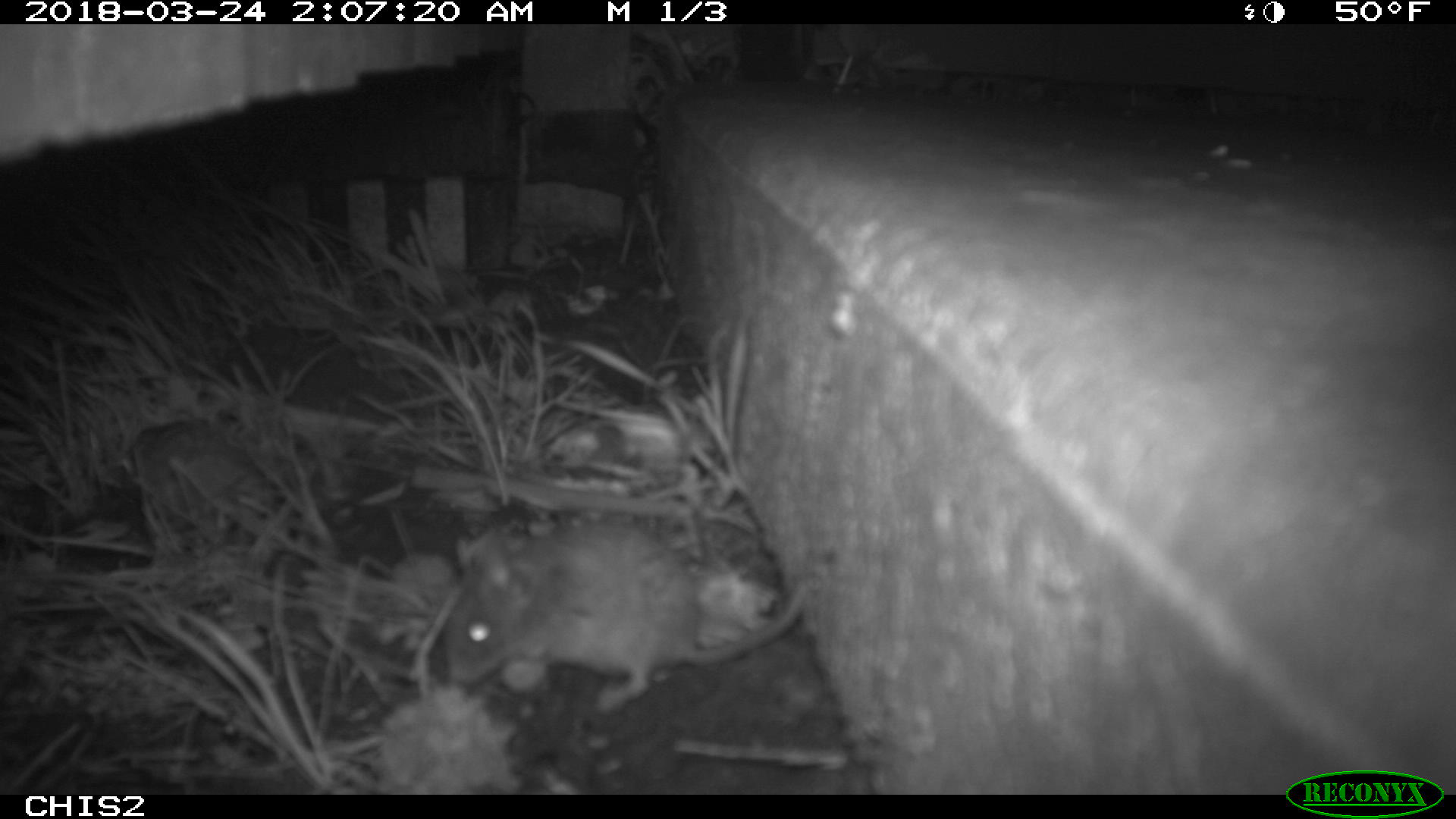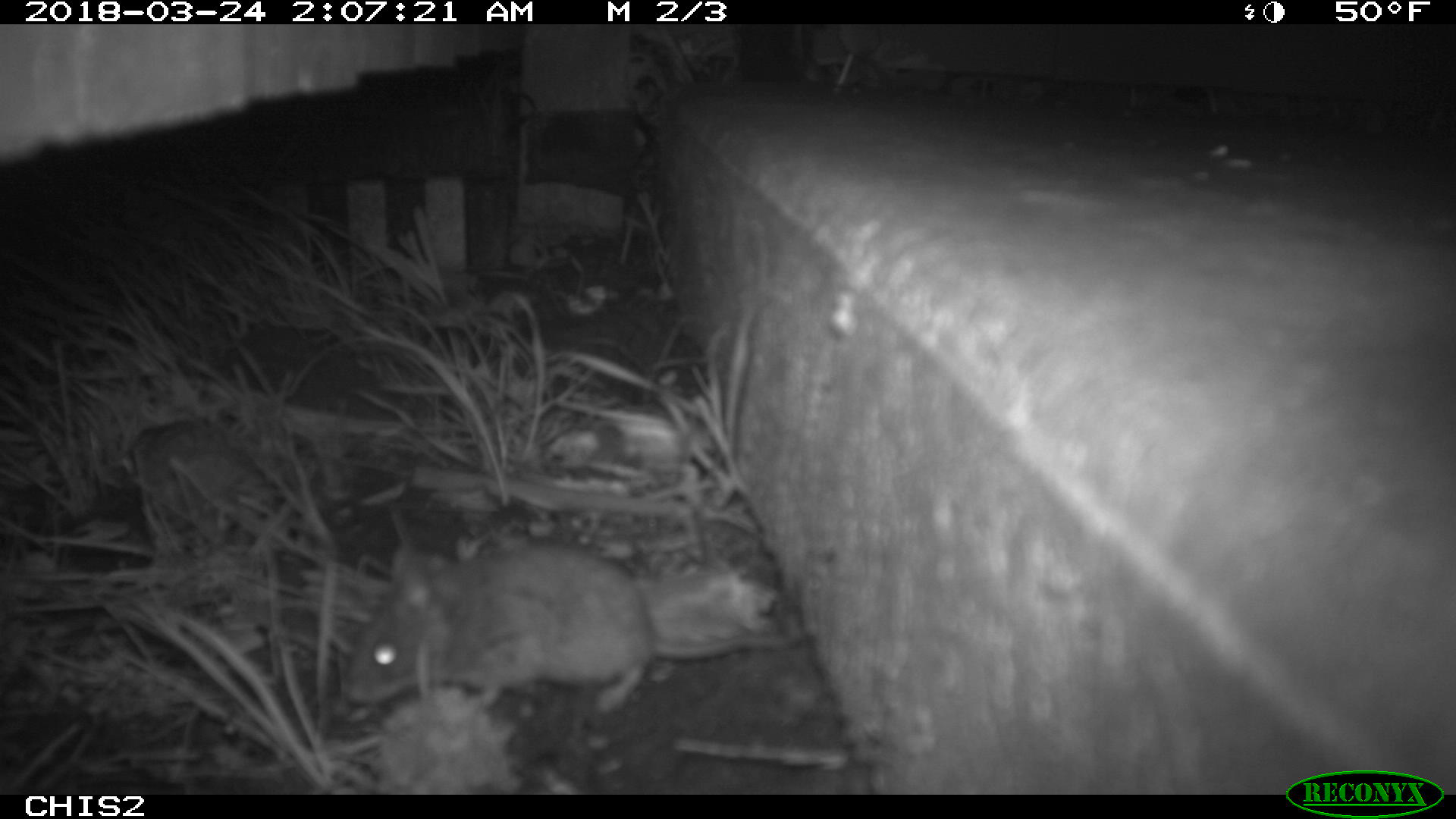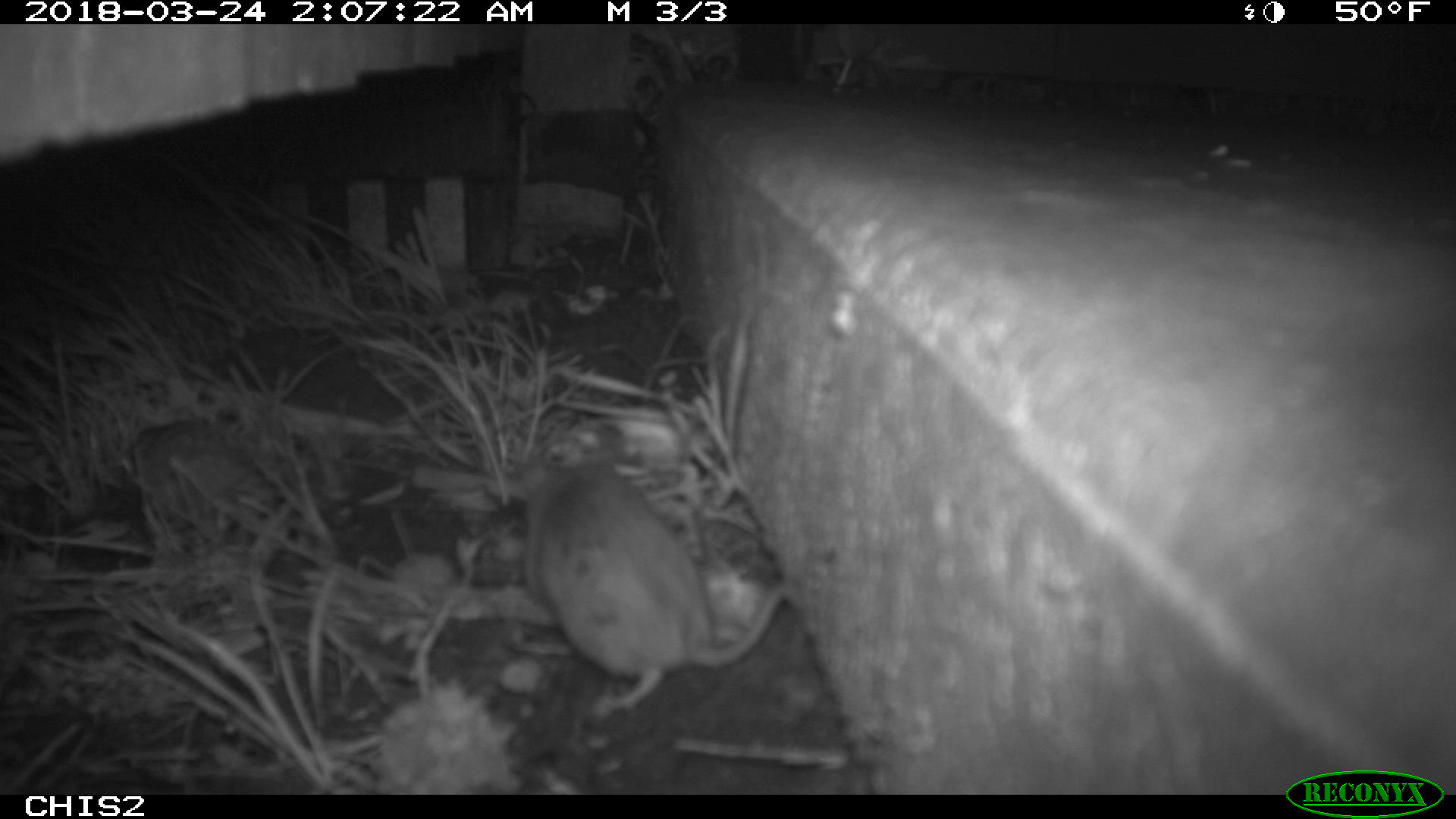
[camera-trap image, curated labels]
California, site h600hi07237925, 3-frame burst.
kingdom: Animalia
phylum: Chordata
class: Mammalia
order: Rodentia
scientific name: Rodentia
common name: rodent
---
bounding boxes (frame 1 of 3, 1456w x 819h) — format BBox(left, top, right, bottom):
rodent: BBox(440, 519, 806, 713)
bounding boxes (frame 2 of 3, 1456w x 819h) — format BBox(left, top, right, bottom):
rodent: BBox(342, 538, 802, 714)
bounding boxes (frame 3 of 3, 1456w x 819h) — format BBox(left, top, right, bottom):
rodent: BBox(519, 428, 793, 717)